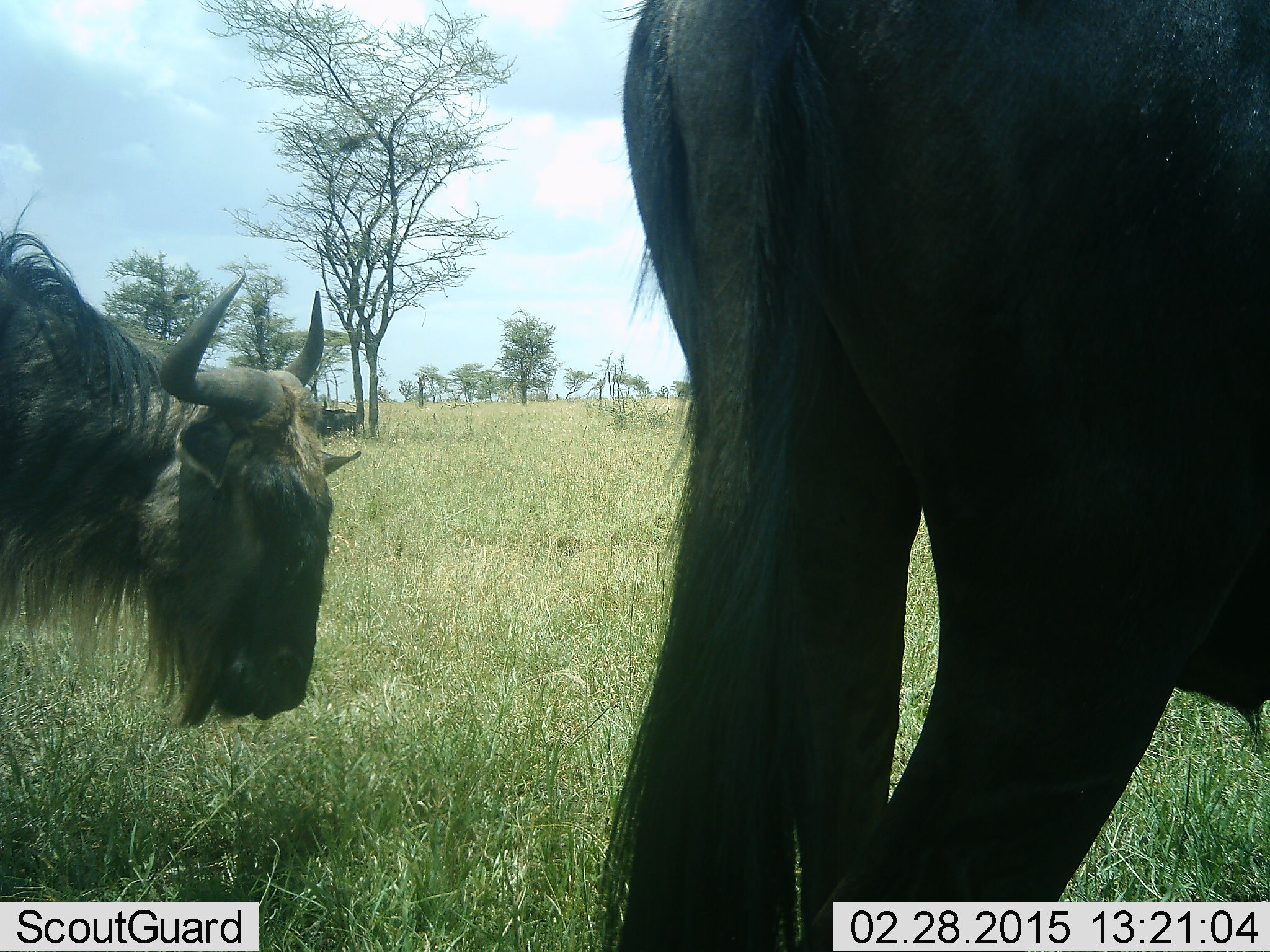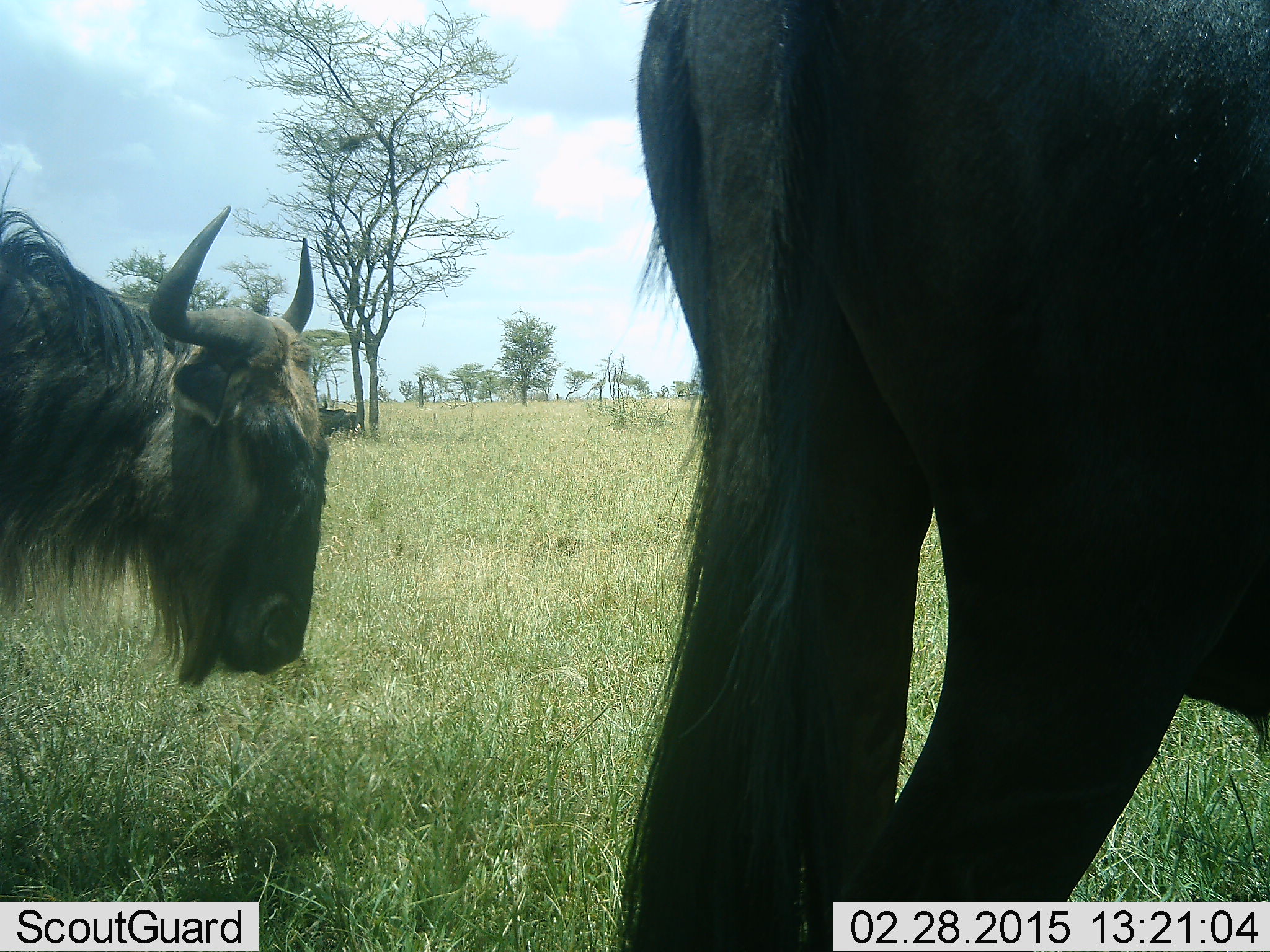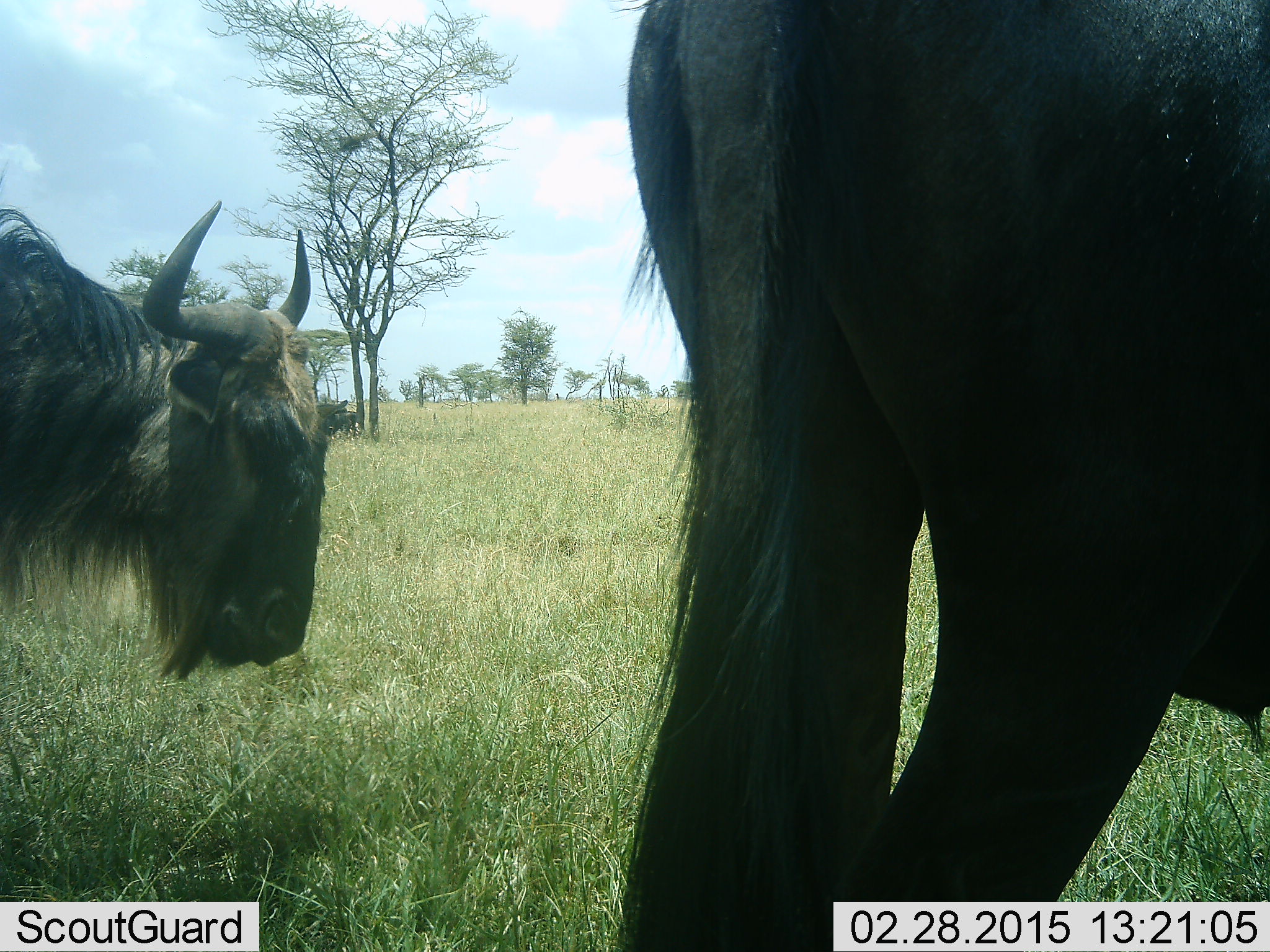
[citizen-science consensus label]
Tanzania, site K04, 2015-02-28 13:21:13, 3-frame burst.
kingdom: Animalia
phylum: Chordata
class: Mammalia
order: Artiodactyla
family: Bovidae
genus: Connochaetes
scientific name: Connochaetes taurinus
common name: blue wildebeest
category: wildebeest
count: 2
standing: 70%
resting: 0%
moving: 10%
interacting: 0%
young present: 0%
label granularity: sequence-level